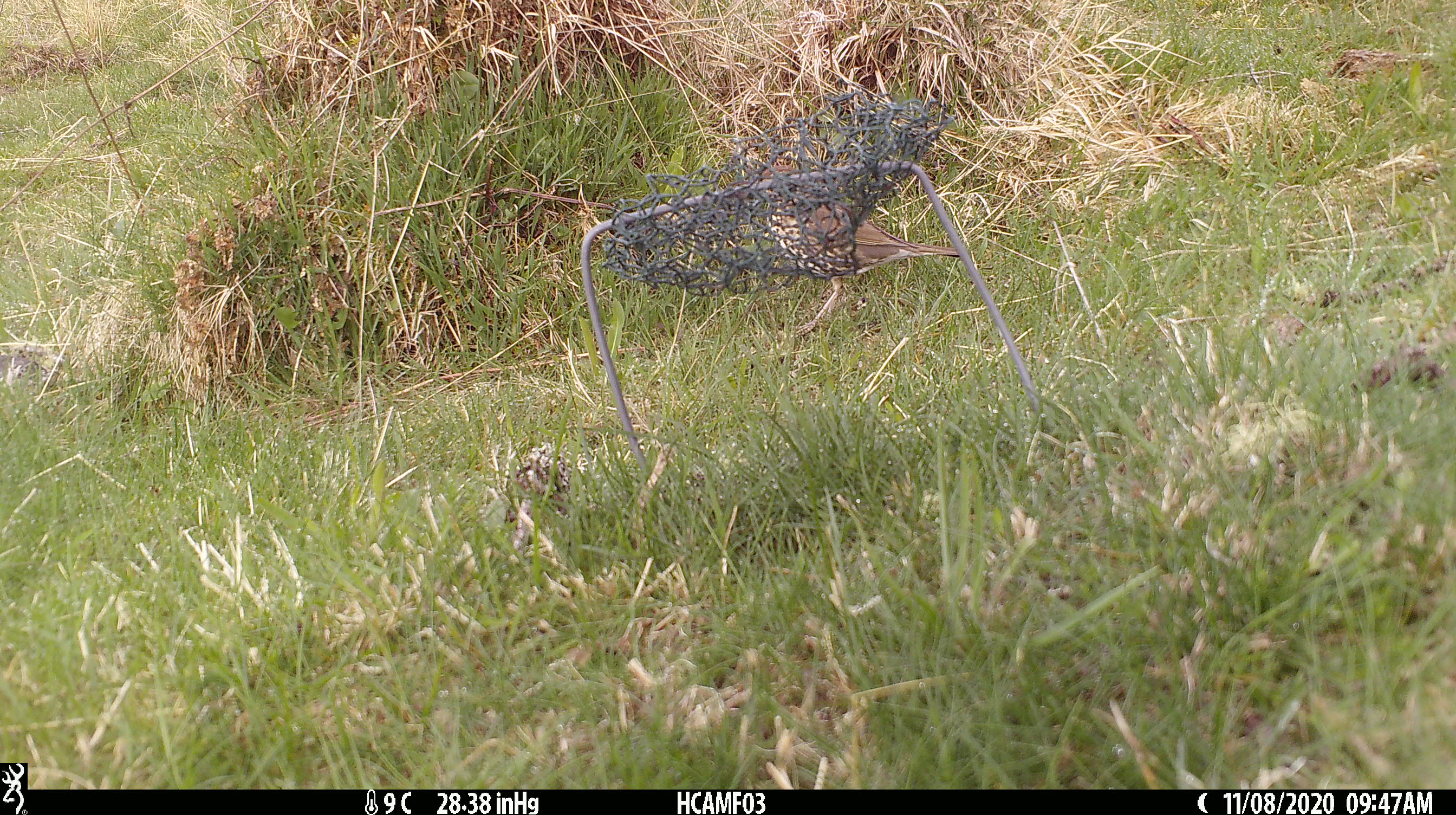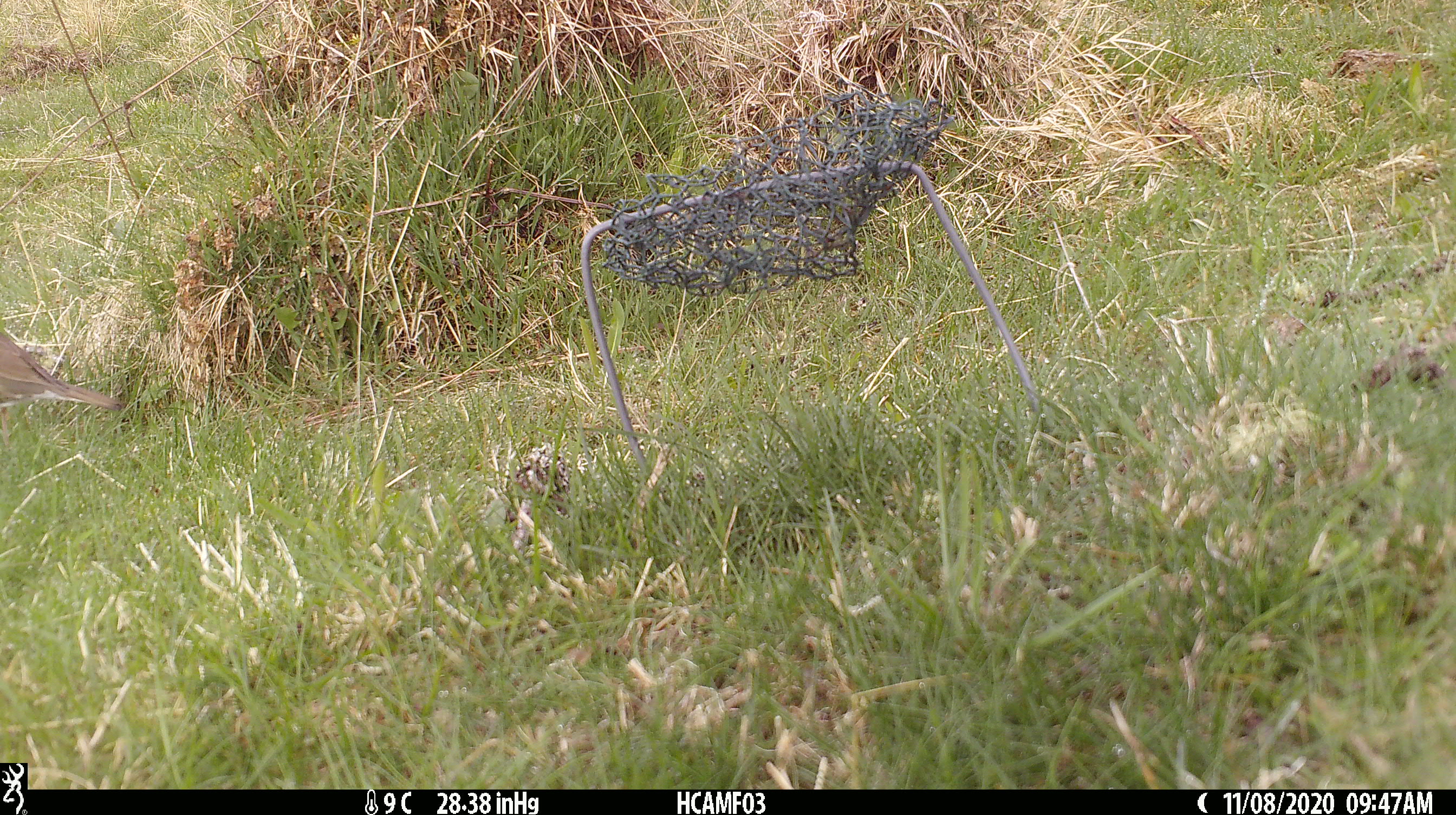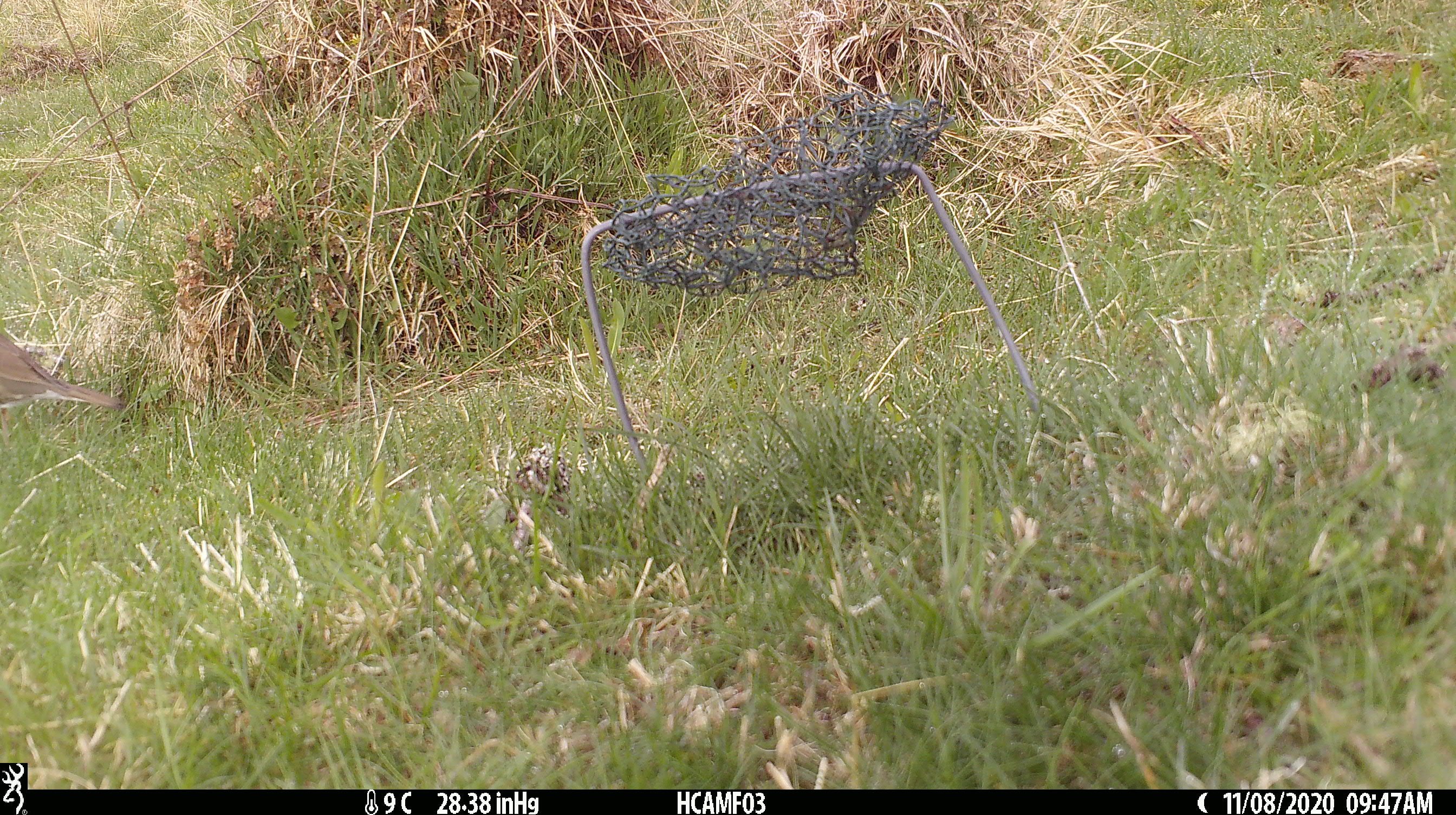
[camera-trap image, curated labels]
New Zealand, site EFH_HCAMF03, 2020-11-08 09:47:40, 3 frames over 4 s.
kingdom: Animalia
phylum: Chordata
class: Aves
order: Passeriformes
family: Turdidae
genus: Turdus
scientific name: Turdus philomelos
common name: song thrush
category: thrush